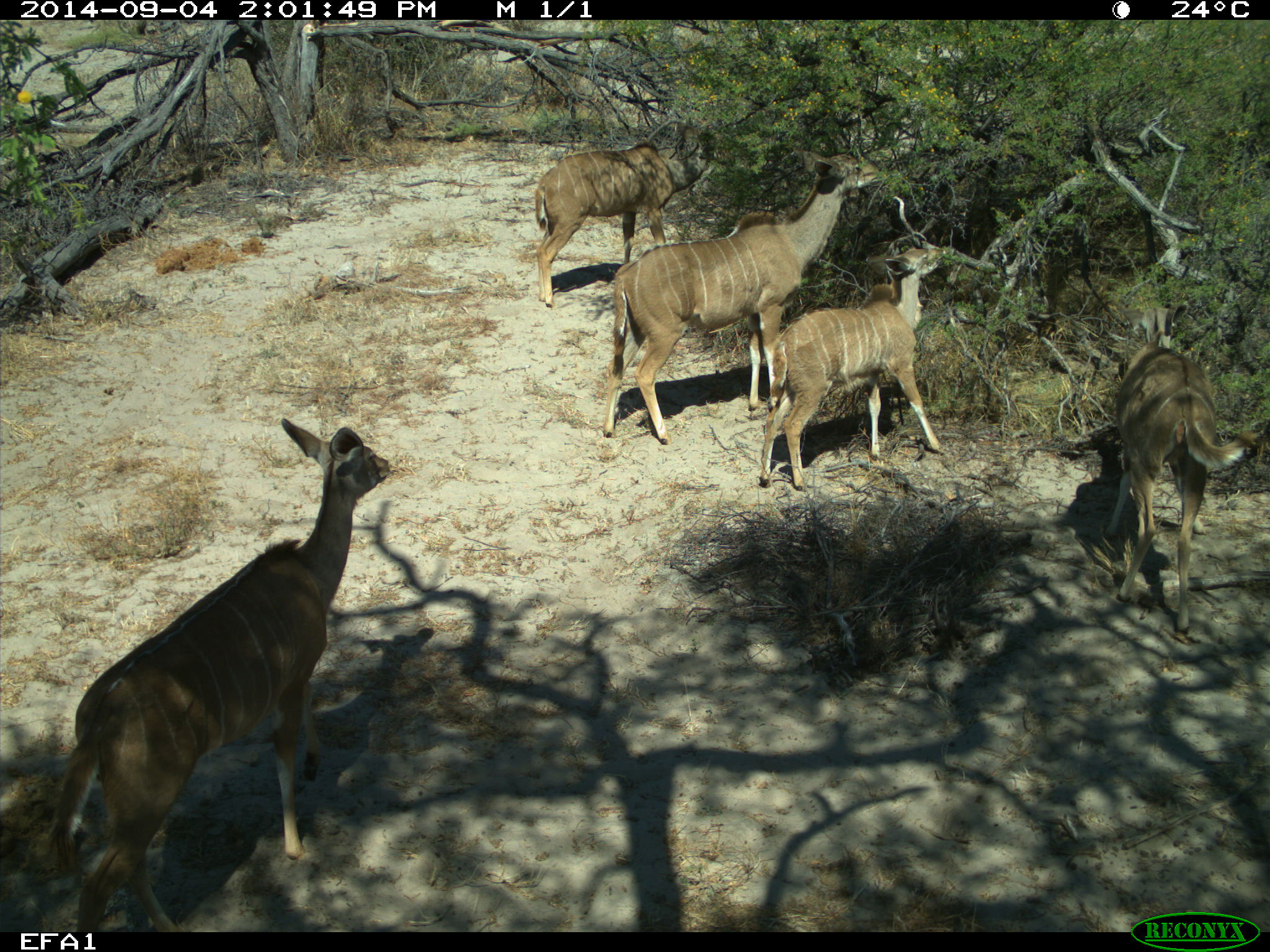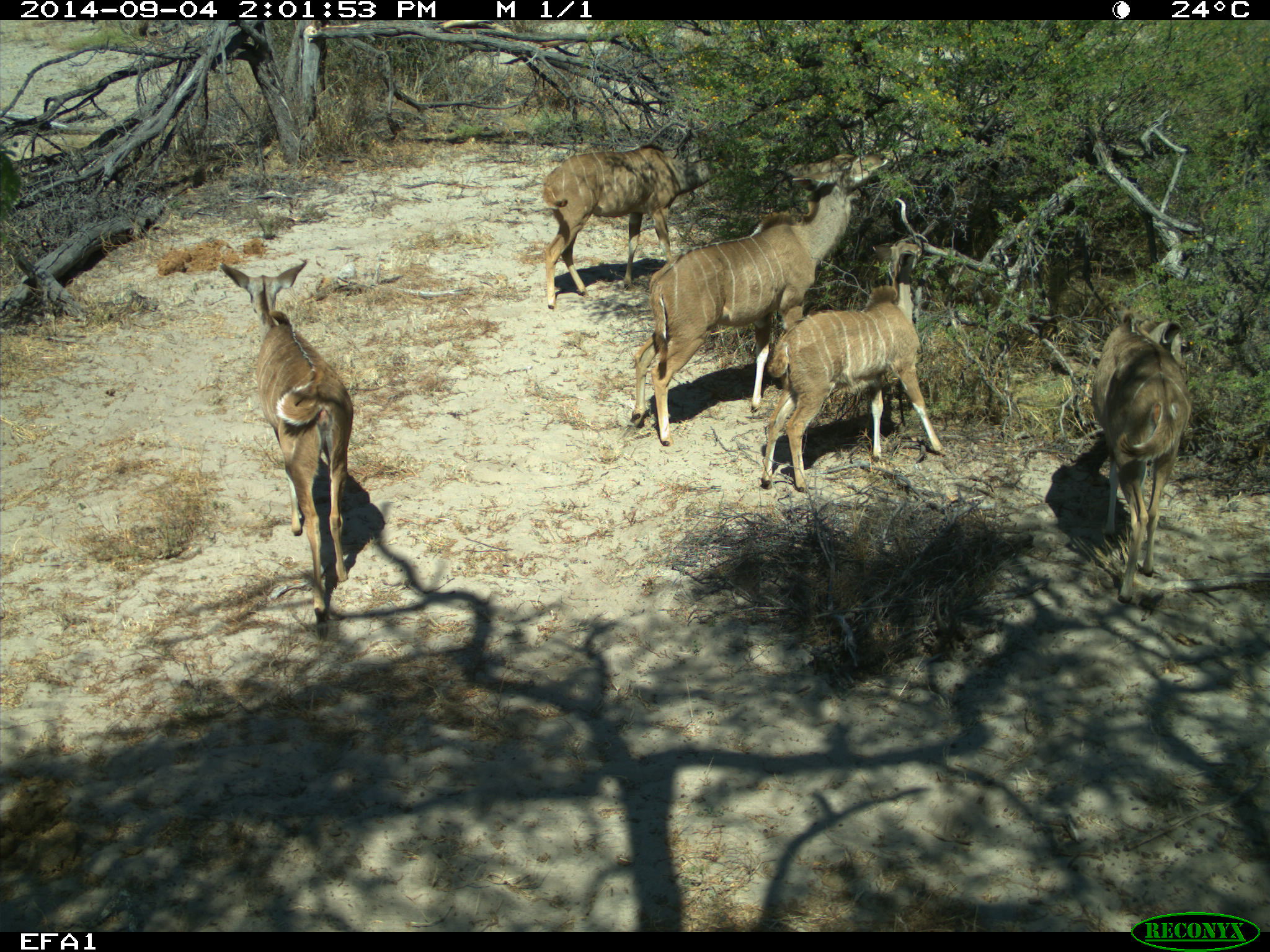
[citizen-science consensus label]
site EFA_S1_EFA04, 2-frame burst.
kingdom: Animalia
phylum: Chordata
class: Mammalia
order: Artiodactyla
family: Bovidae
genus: Tragelaphus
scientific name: Tragelaphus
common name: kudu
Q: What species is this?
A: Kudu (Tragelaphus).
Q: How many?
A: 5.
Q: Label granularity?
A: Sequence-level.